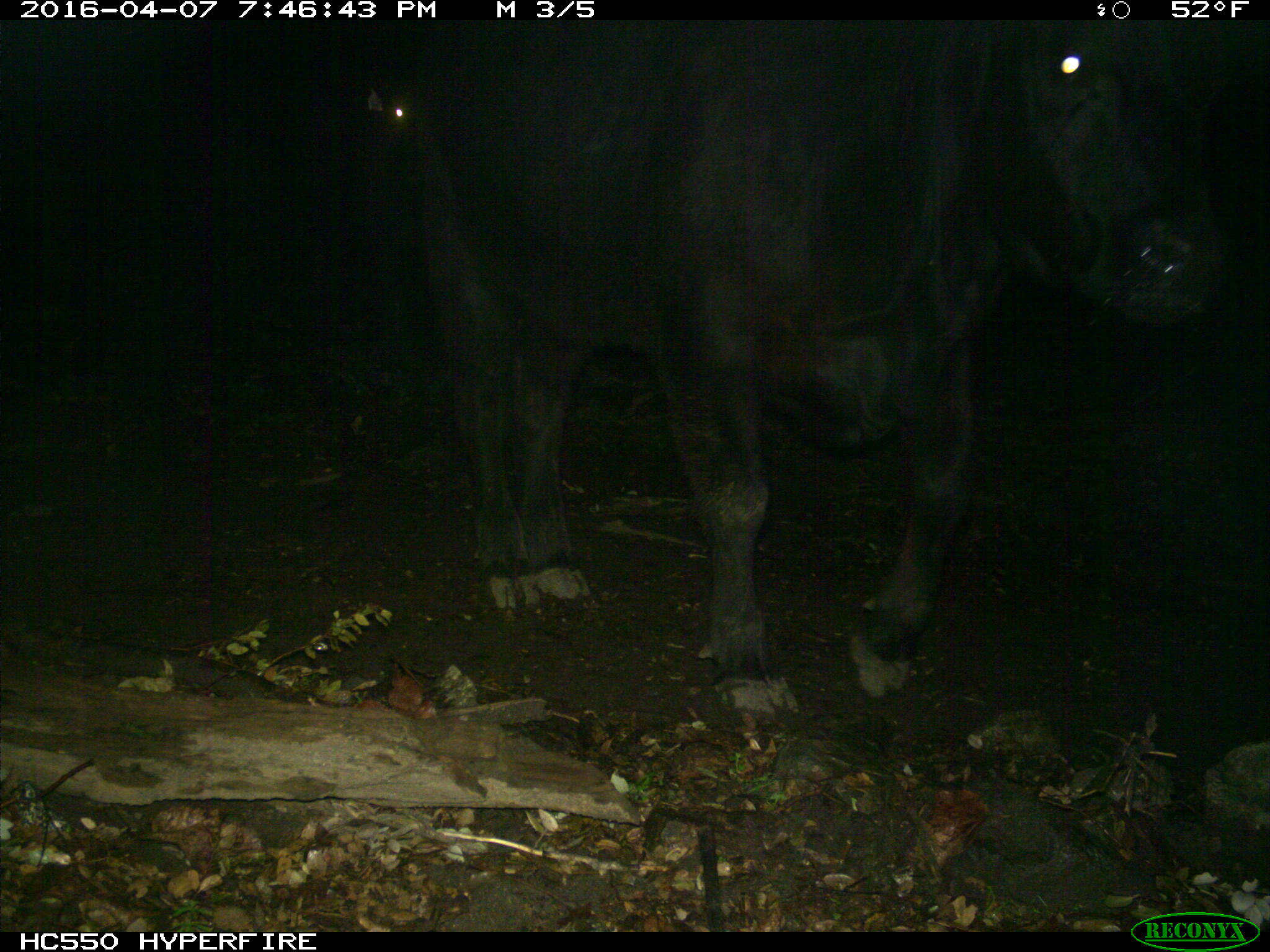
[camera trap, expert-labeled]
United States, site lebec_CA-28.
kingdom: Animalia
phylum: Chordata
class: Mammalia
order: Artiodactyla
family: Bovidae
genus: Bos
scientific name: Bos taurus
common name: domestic cow